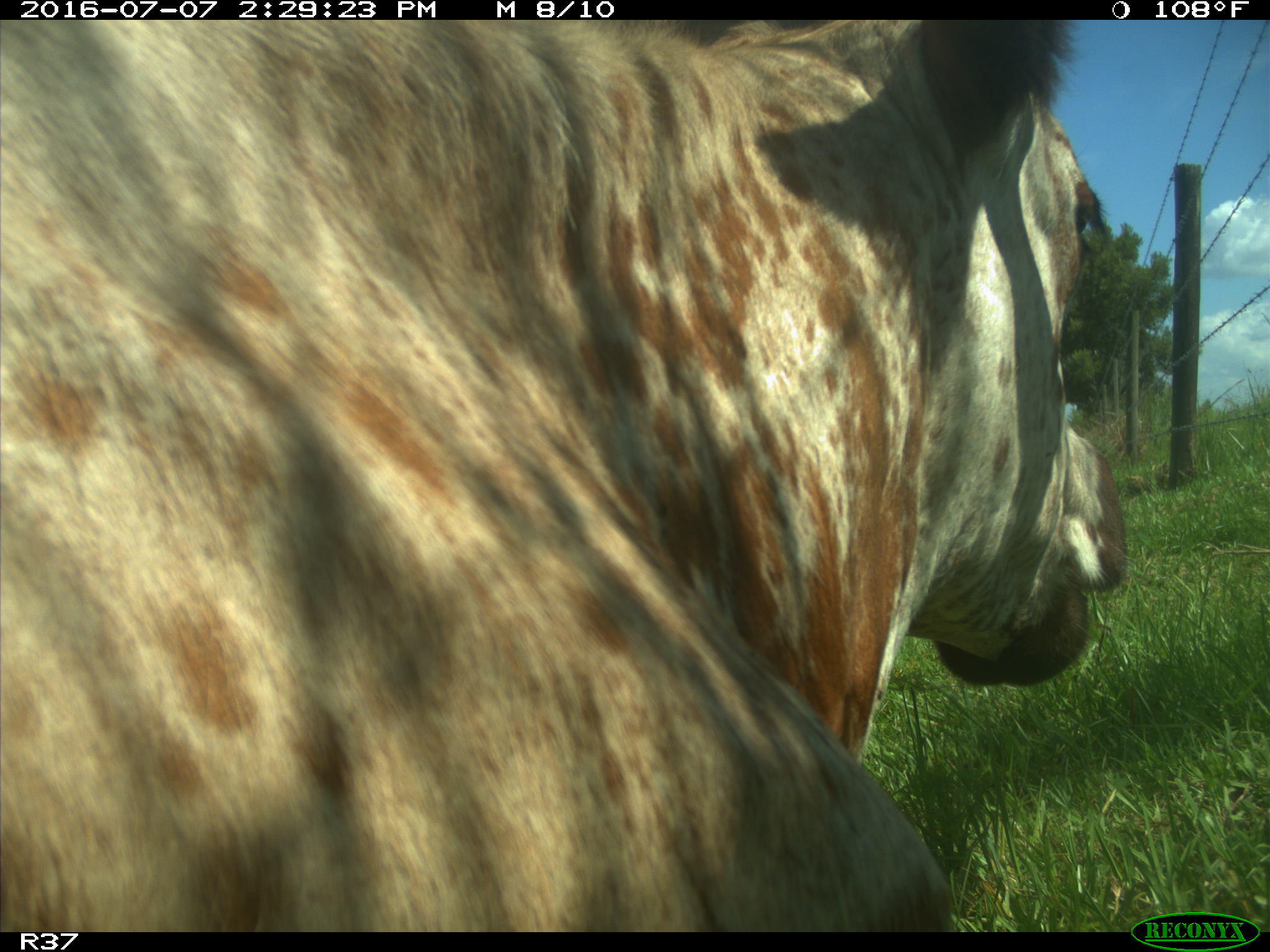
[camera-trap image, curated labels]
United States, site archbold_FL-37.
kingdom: Animalia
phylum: Chordata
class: Mammalia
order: Artiodactyla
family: Bovidae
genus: Bos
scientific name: Bos taurus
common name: domestic cow